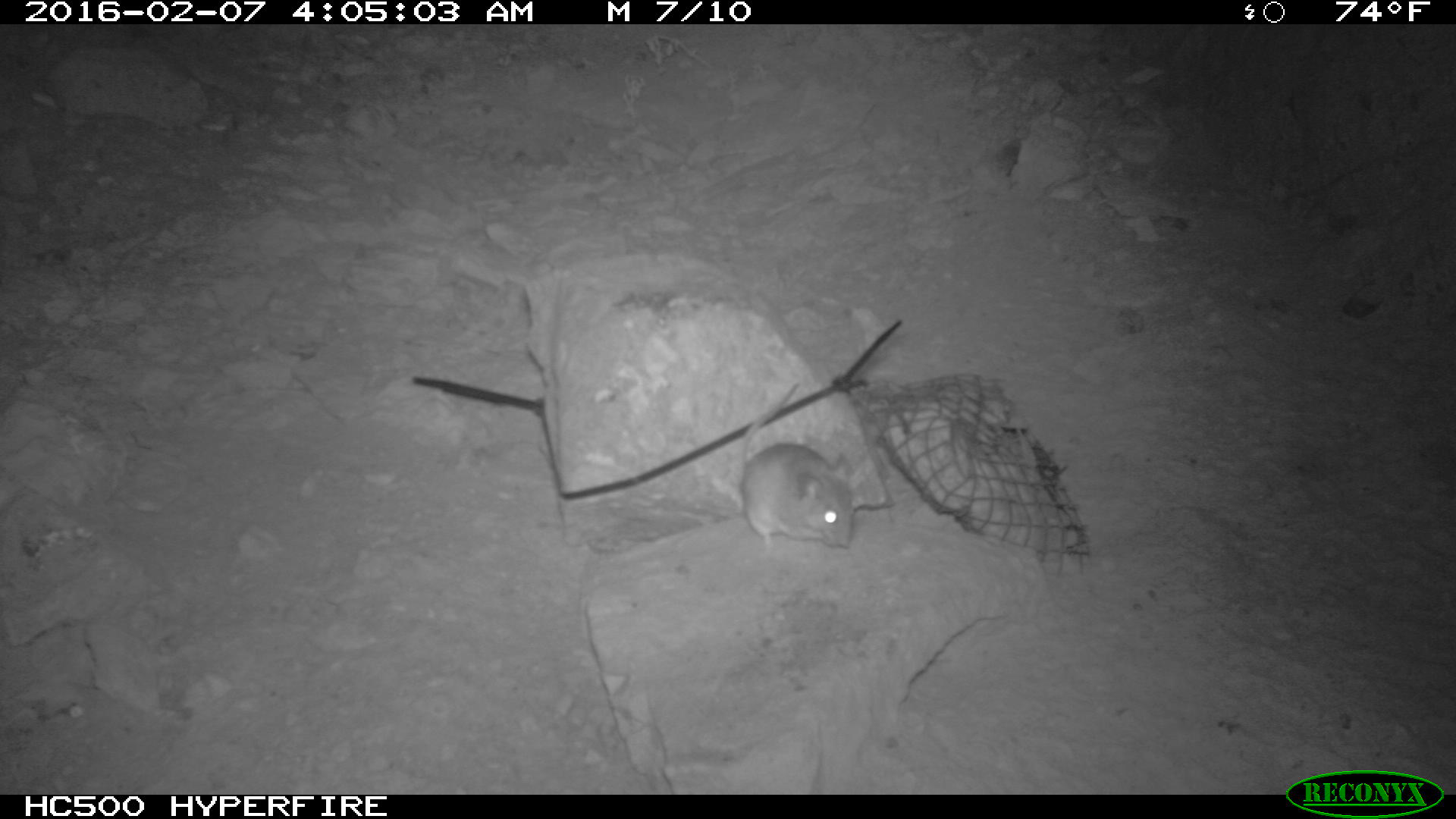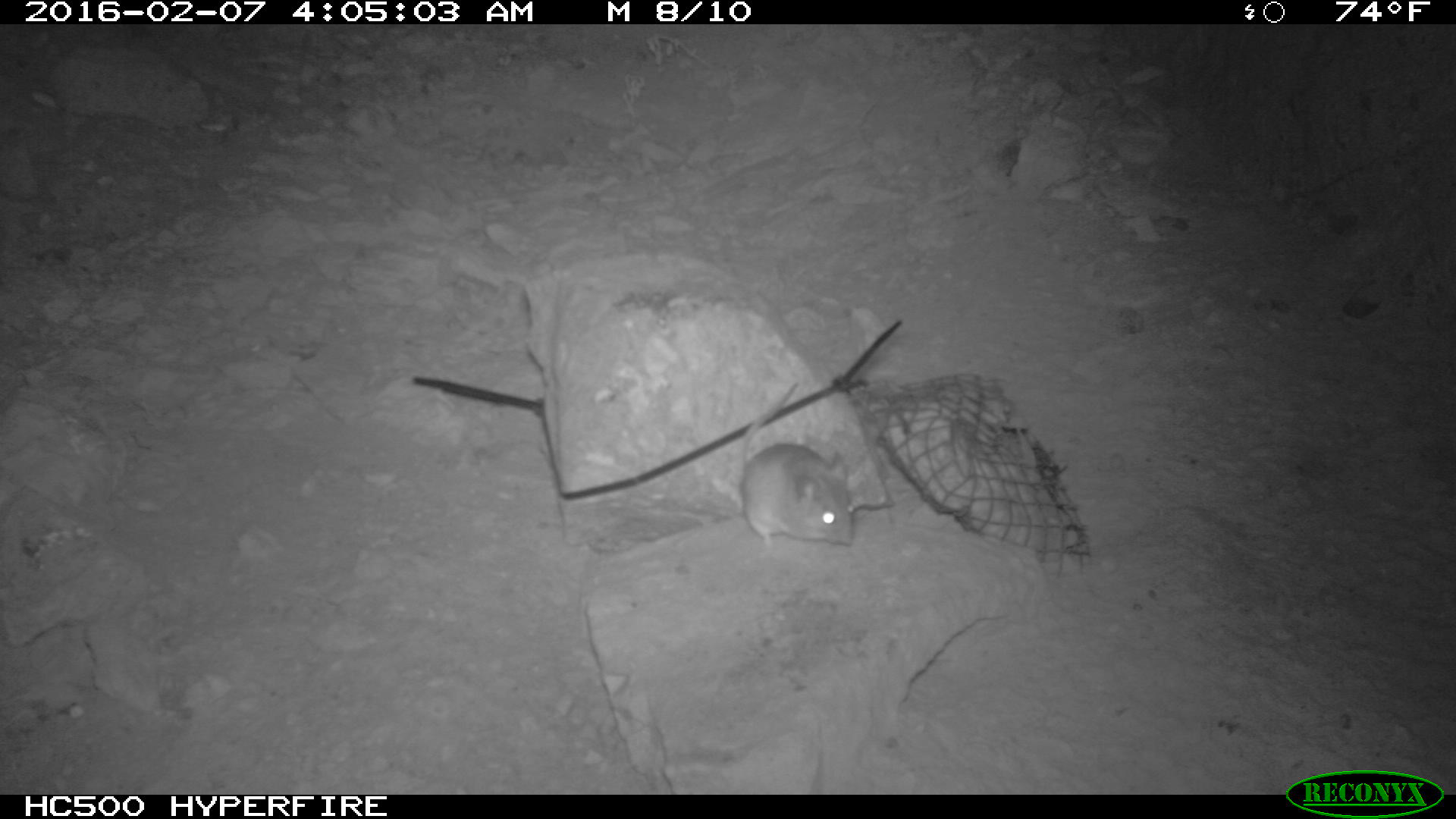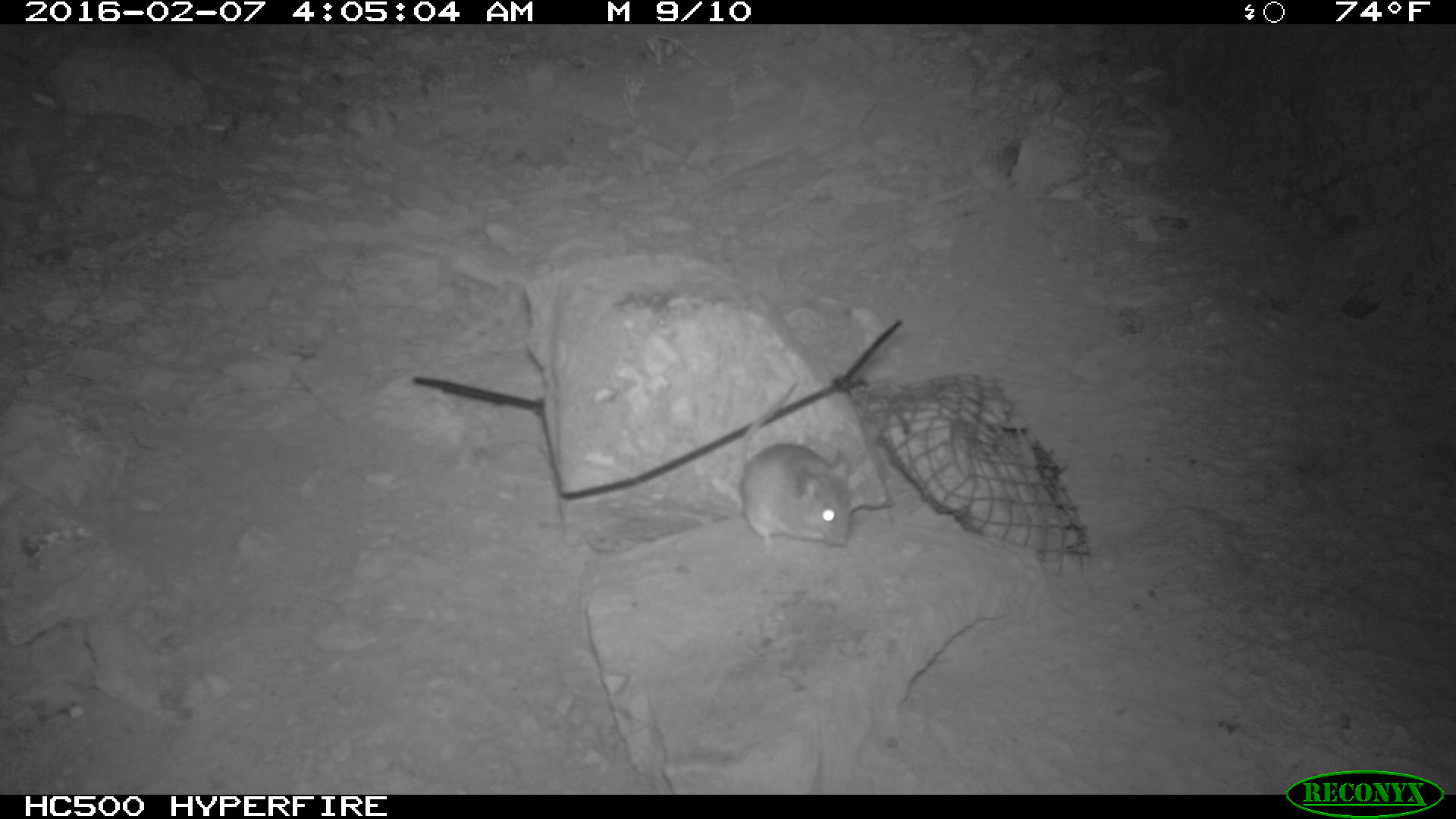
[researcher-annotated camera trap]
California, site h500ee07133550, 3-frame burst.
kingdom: Animalia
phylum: Chordata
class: Mammalia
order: Rodentia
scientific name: Rodentia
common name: rodent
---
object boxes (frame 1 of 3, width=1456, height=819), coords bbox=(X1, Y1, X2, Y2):
rodent: bbox=(739, 383, 853, 548)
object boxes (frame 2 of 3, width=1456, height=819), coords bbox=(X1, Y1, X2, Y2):
rodent: bbox=(739, 381, 855, 551)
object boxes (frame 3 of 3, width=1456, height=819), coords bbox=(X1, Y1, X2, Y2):
rodent: bbox=(736, 381, 848, 554)